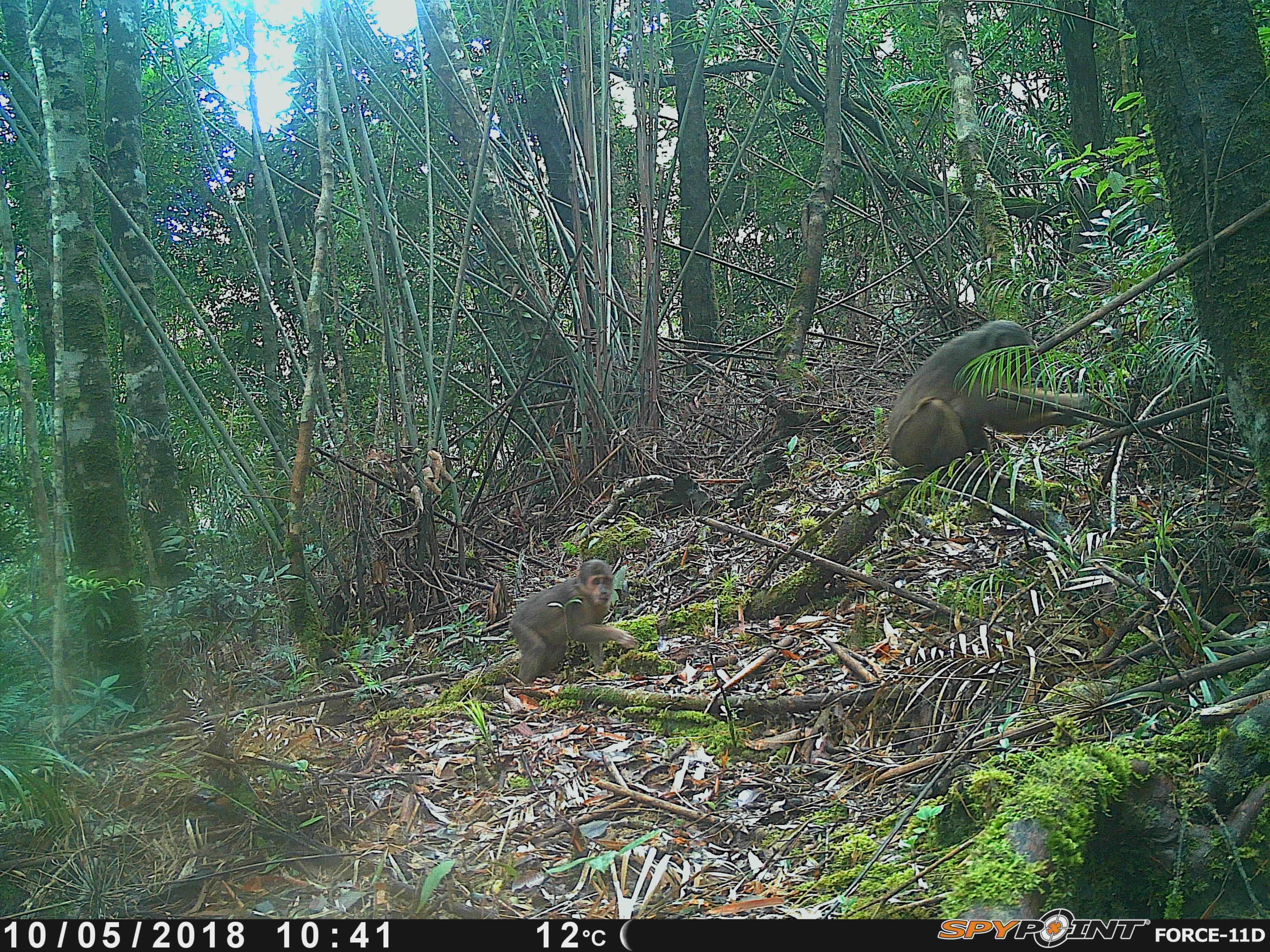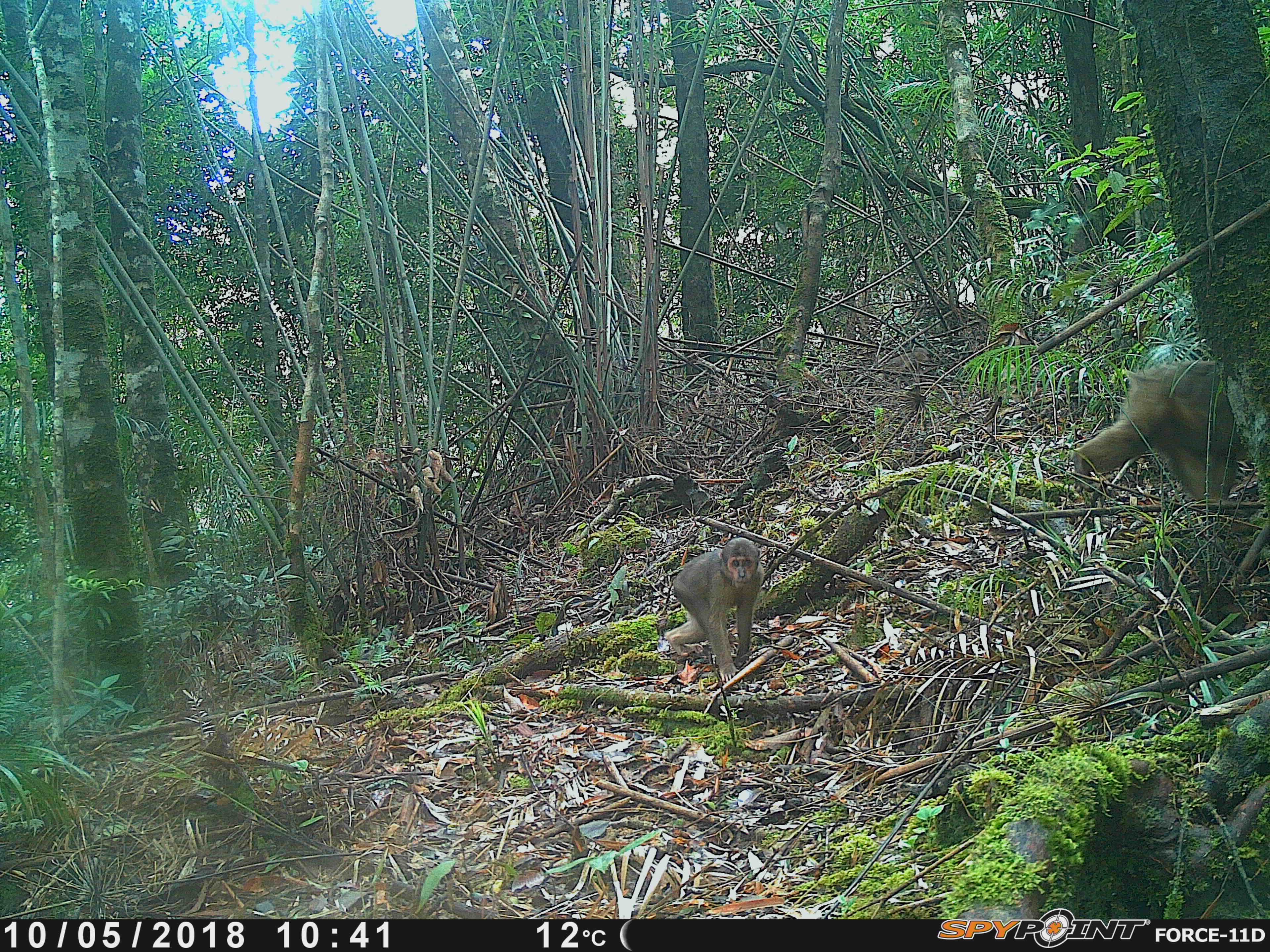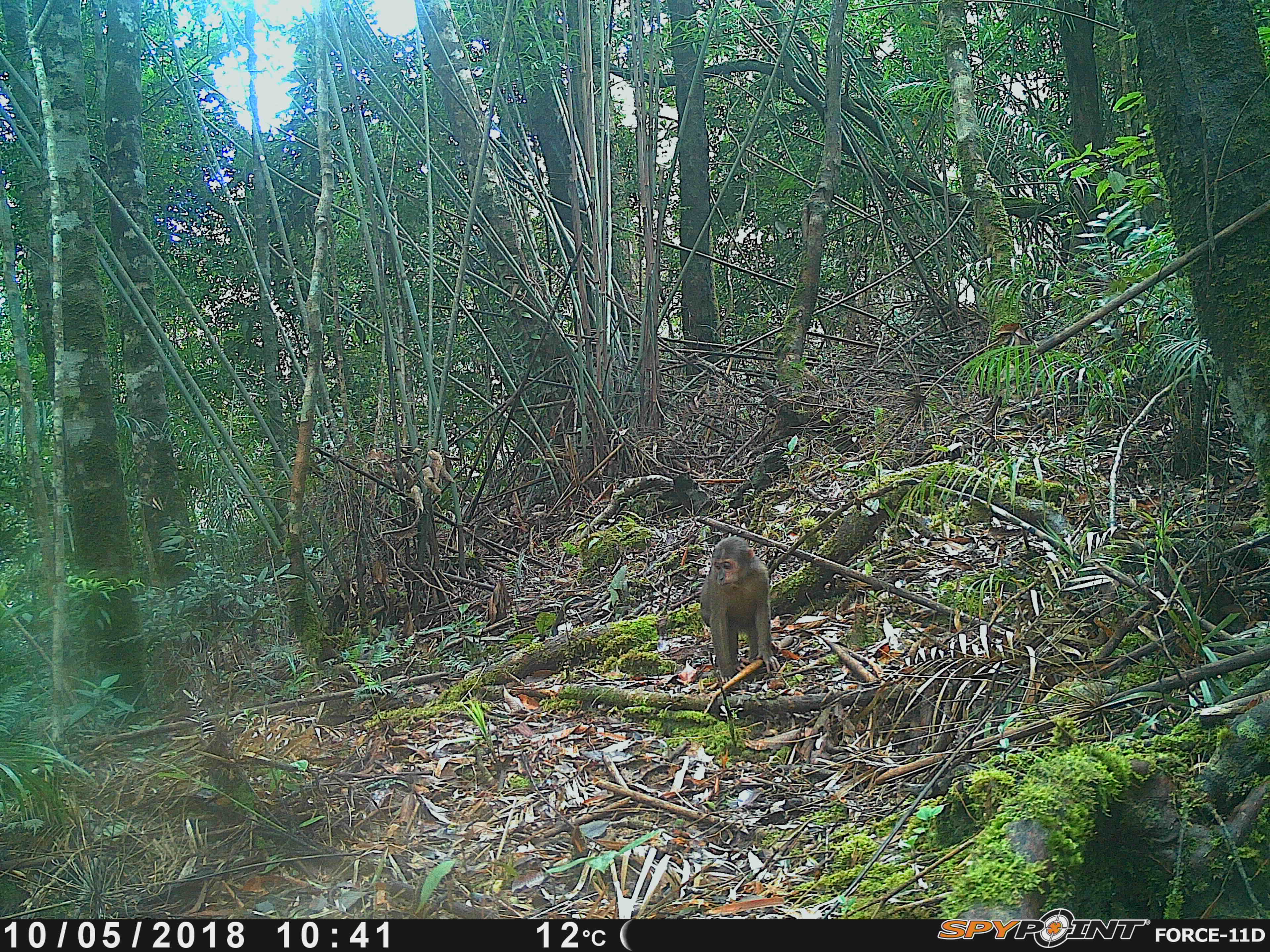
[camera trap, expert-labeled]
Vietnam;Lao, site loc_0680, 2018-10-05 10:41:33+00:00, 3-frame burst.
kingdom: Animalia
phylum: Chordata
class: Mammalia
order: Primates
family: Cercopithecidae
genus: Macaca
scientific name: Macaca arctoides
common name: stump-tailed macaque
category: stump tailed macaque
Stump tailed macaque (stump-tailed macaque) (Macaca arctoides). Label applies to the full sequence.